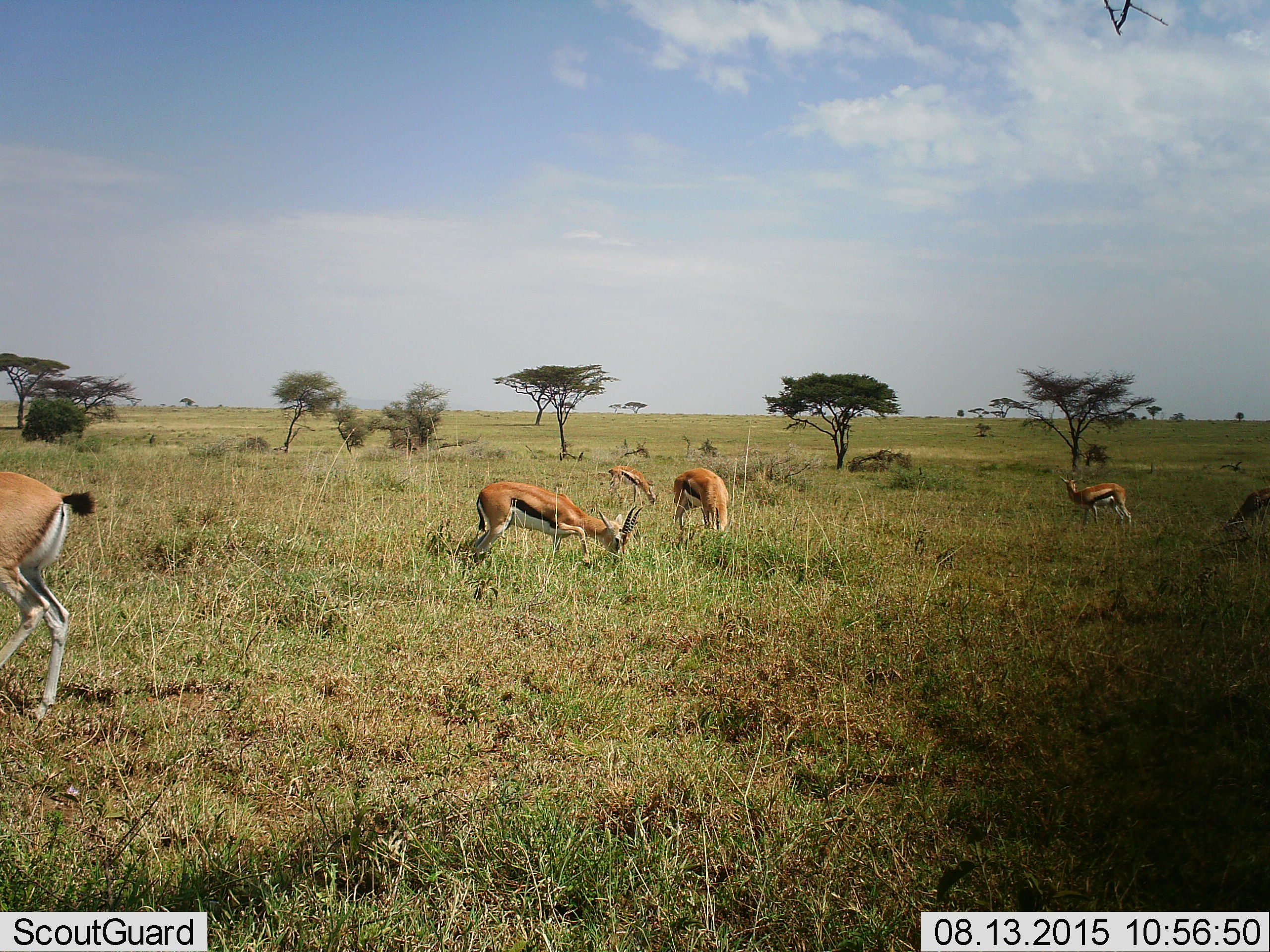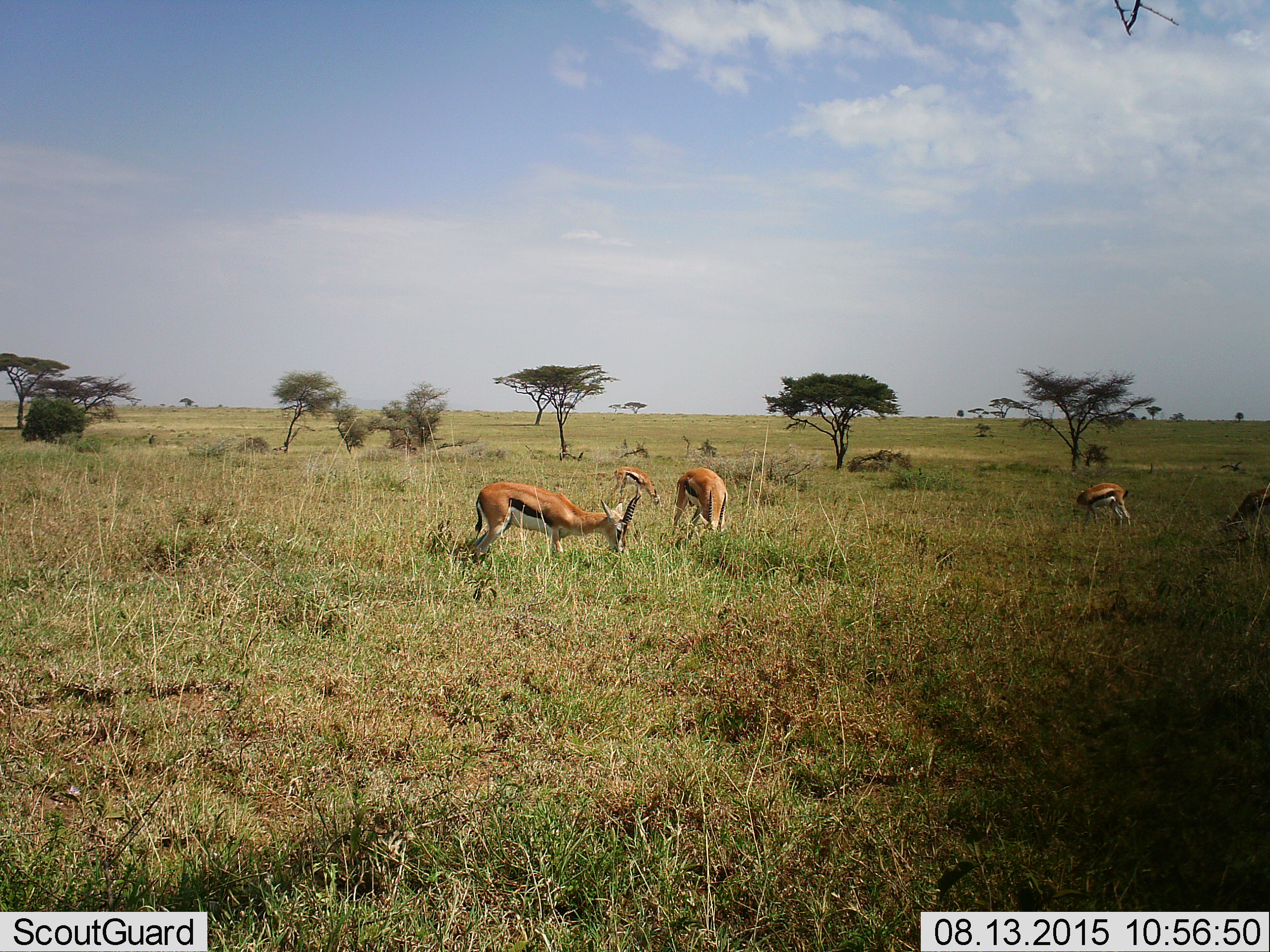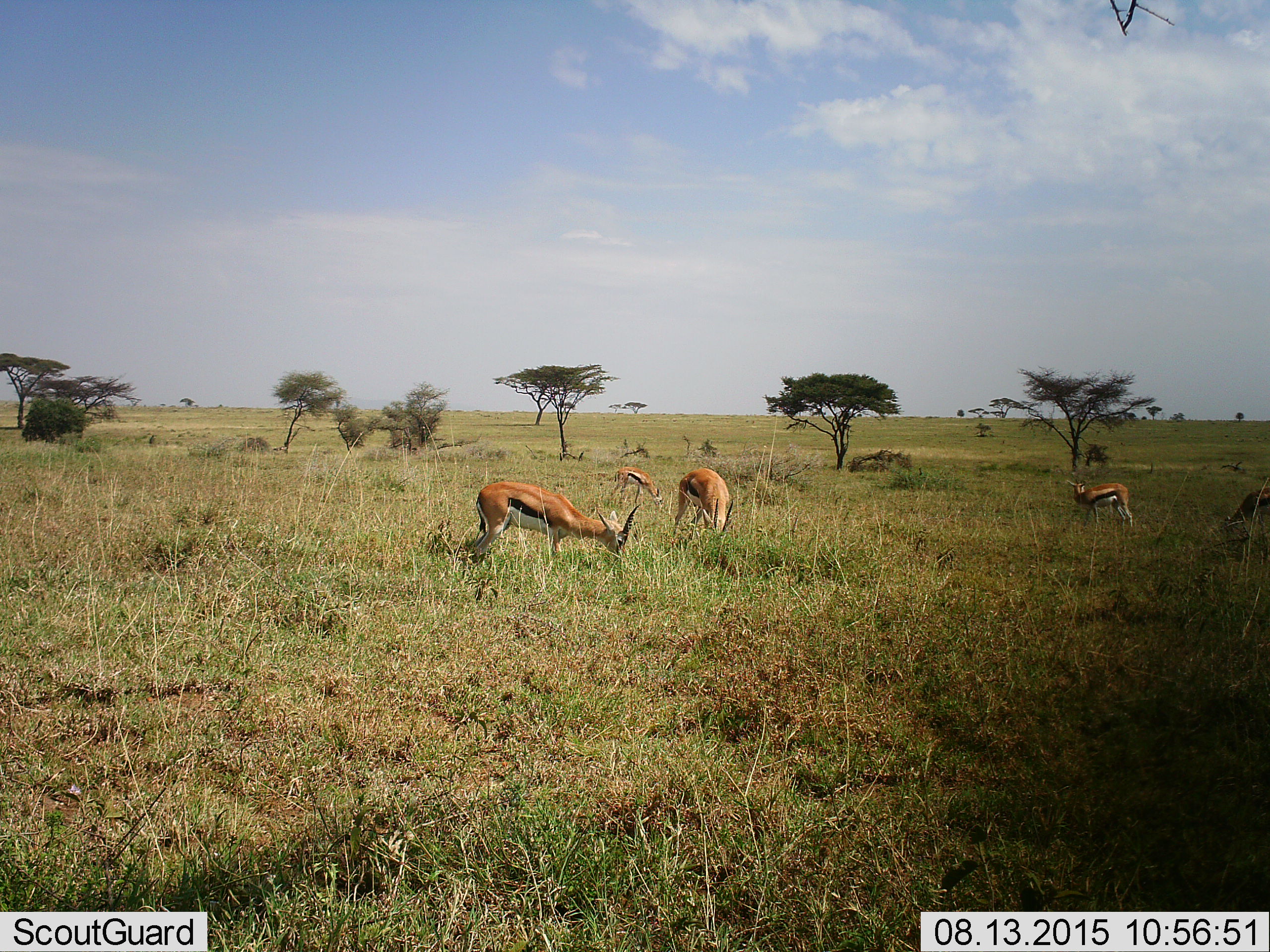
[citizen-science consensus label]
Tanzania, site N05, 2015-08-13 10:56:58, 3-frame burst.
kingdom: Animalia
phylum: Chordata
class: Mammalia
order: Artiodactyla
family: Bovidae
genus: Eudorcas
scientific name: Eudorcas thomsonii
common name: thomson's gazelle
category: gazellethomsons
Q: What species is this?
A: Gazellethomsons (thomson's gazelle) (Eudorcas thomsonii).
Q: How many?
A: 5.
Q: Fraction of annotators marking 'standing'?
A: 25%.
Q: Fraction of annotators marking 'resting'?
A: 0%.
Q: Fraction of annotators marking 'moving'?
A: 62%.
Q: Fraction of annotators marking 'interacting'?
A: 0%.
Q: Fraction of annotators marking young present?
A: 0%.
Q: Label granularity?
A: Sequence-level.